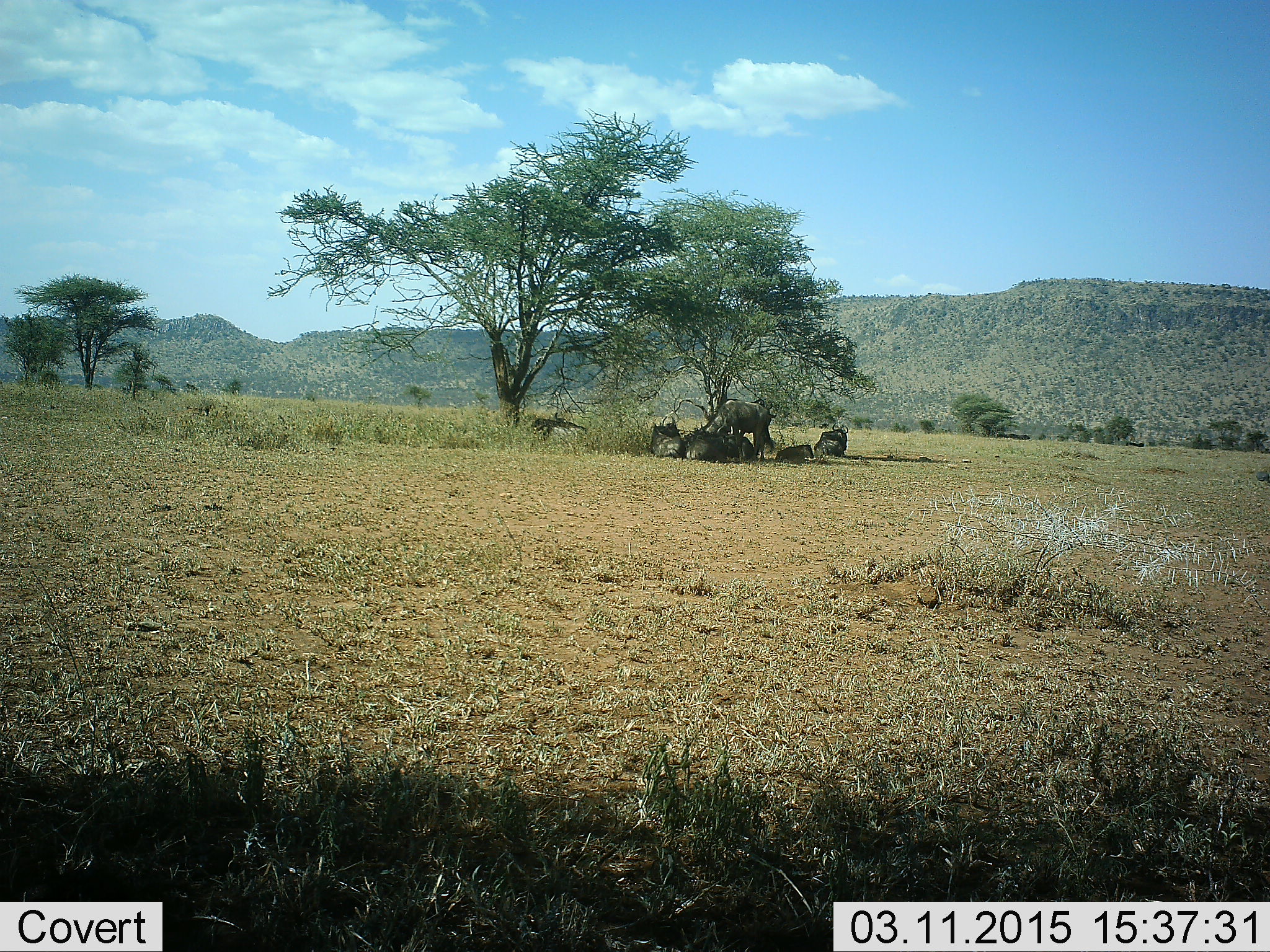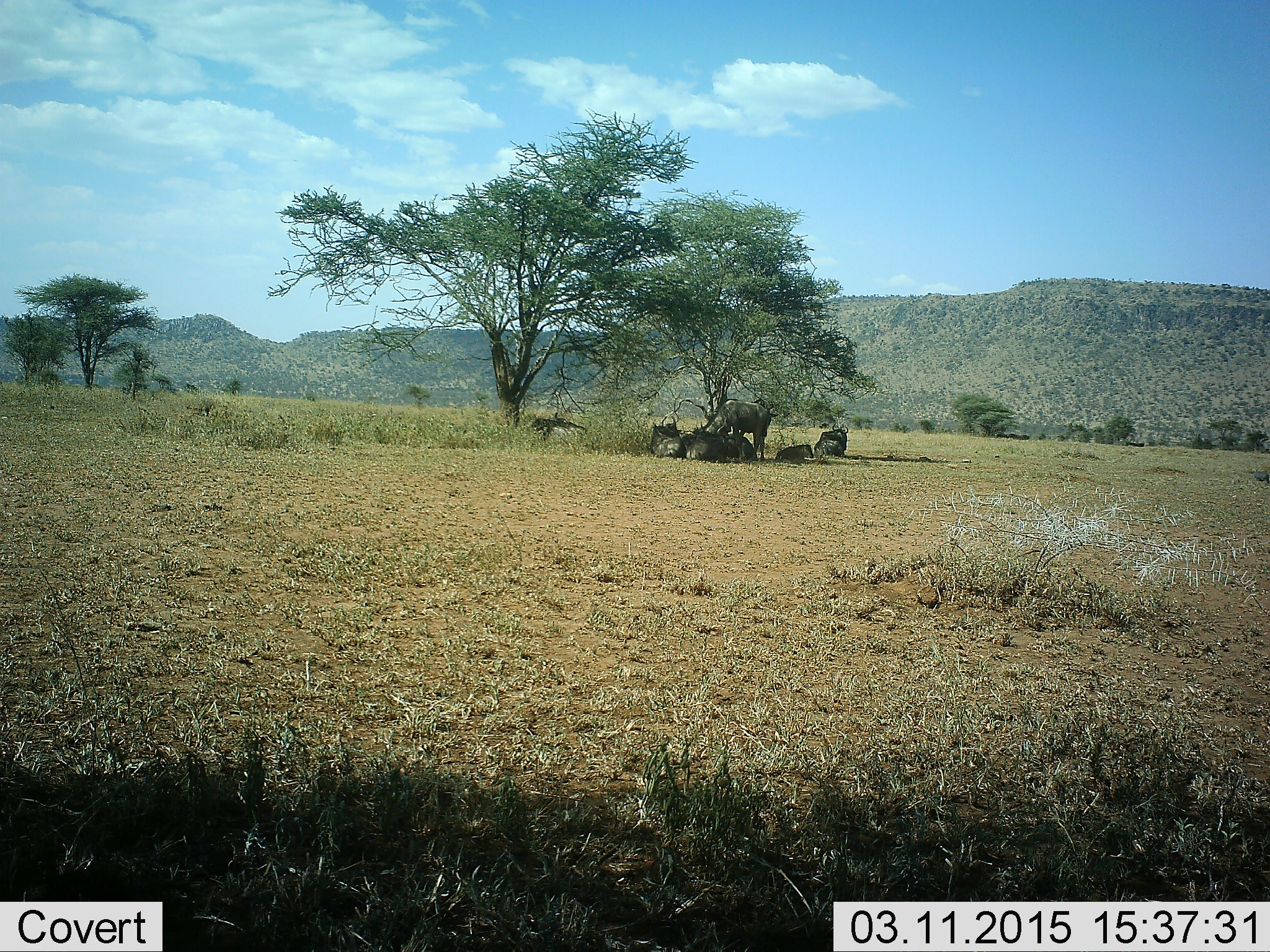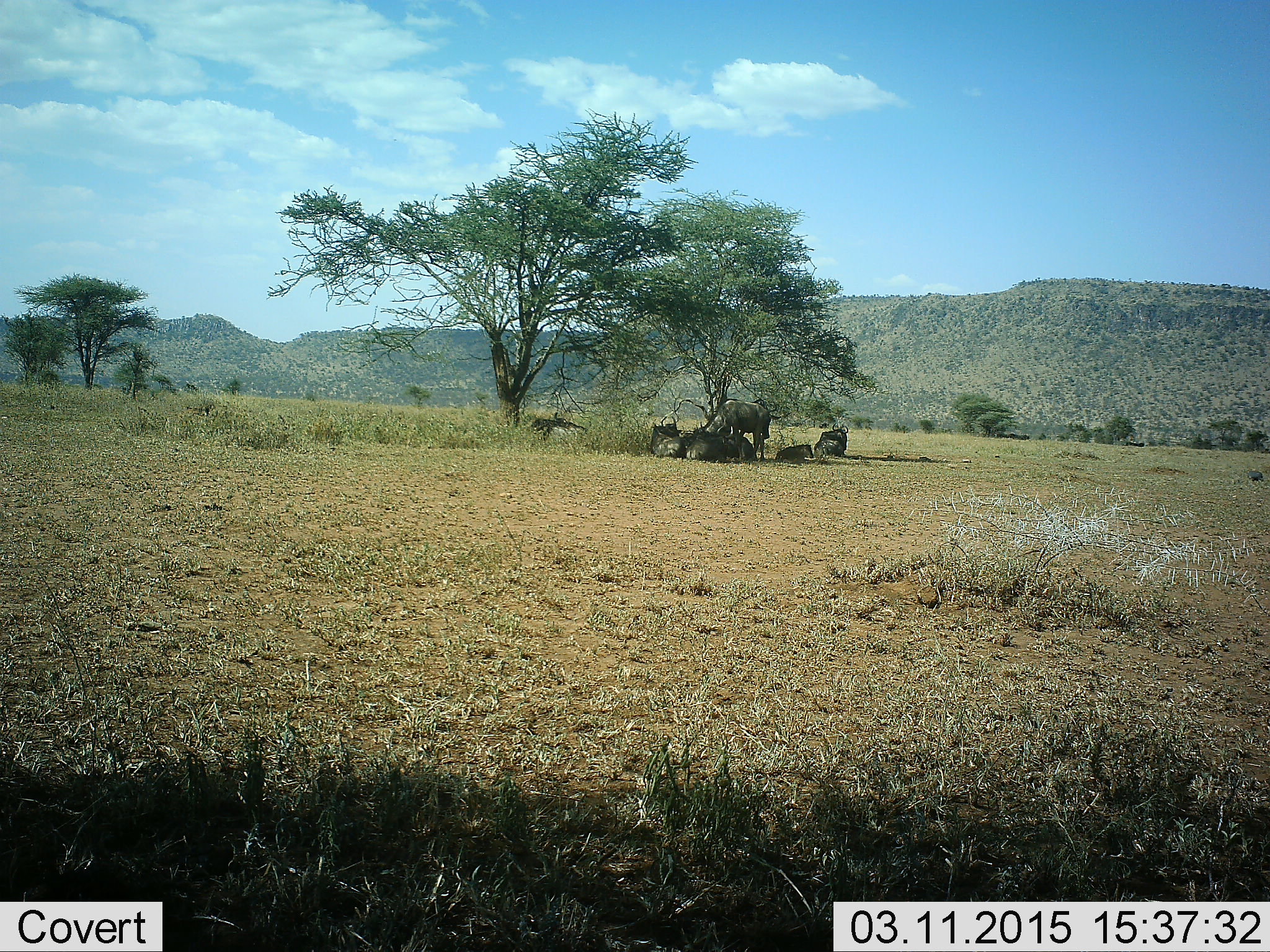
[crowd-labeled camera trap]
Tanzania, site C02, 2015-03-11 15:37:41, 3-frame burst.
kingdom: Animalia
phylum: Chordata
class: Mammalia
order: Artiodactyla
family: Bovidae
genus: Connochaetes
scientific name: Connochaetes taurinus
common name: blue wildebeest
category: wildebeest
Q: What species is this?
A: Wildebeest (blue wildebeest) (Connochaetes taurinus).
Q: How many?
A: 5.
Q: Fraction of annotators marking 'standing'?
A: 40%.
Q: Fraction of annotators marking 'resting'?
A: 90%.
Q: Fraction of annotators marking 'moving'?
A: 0%.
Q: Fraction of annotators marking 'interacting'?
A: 0%.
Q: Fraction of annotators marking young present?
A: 0%.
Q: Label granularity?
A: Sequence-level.